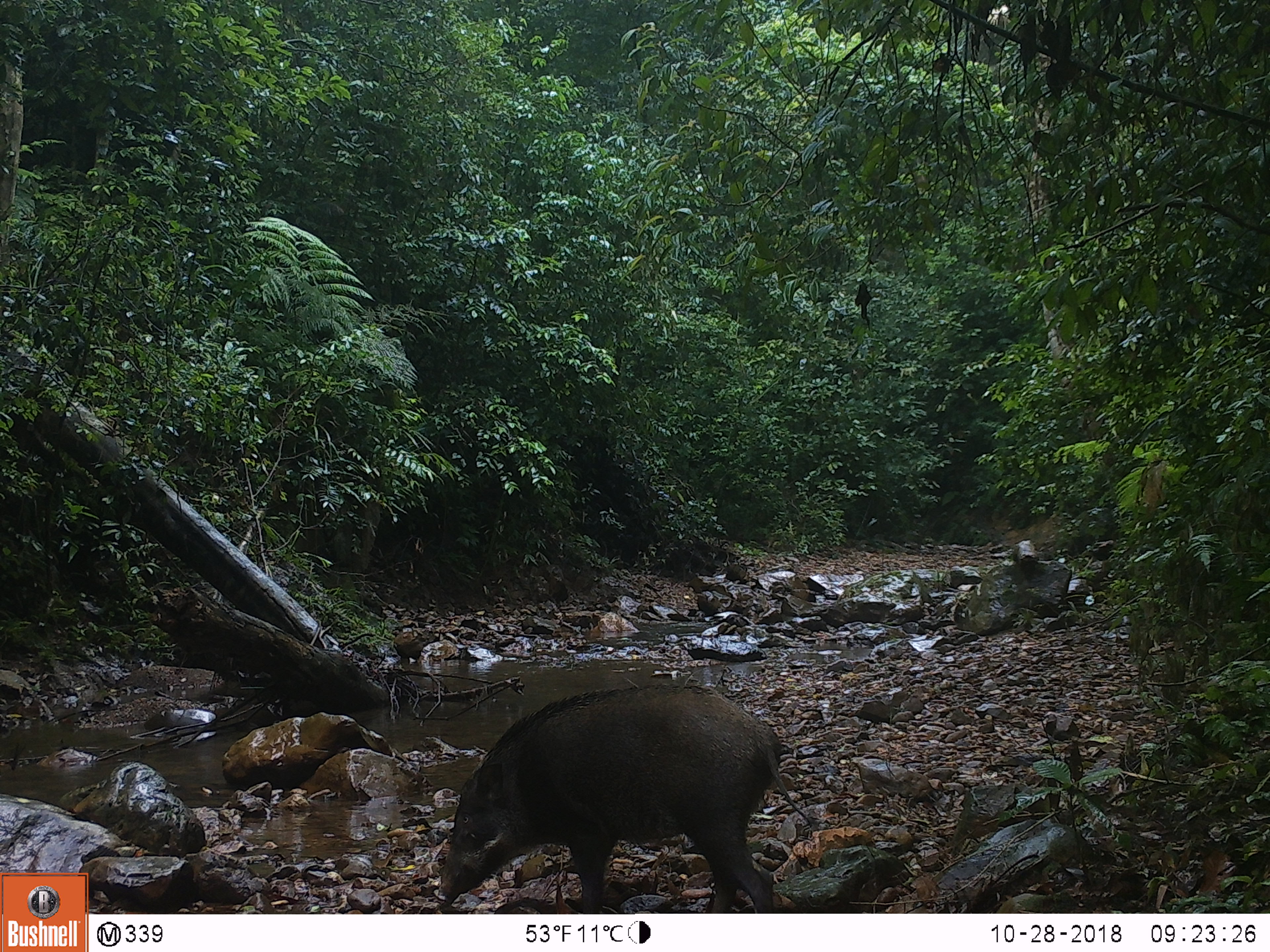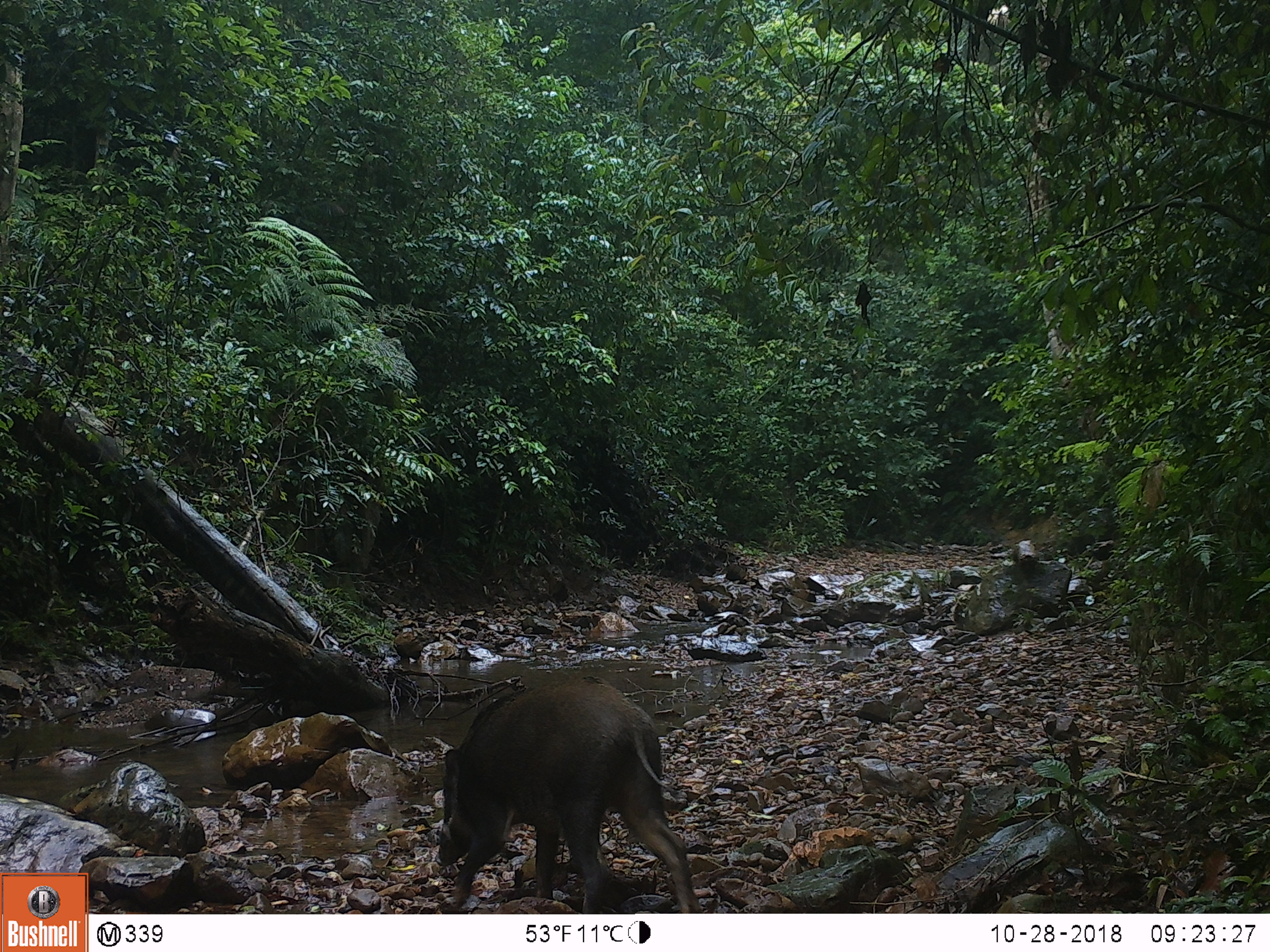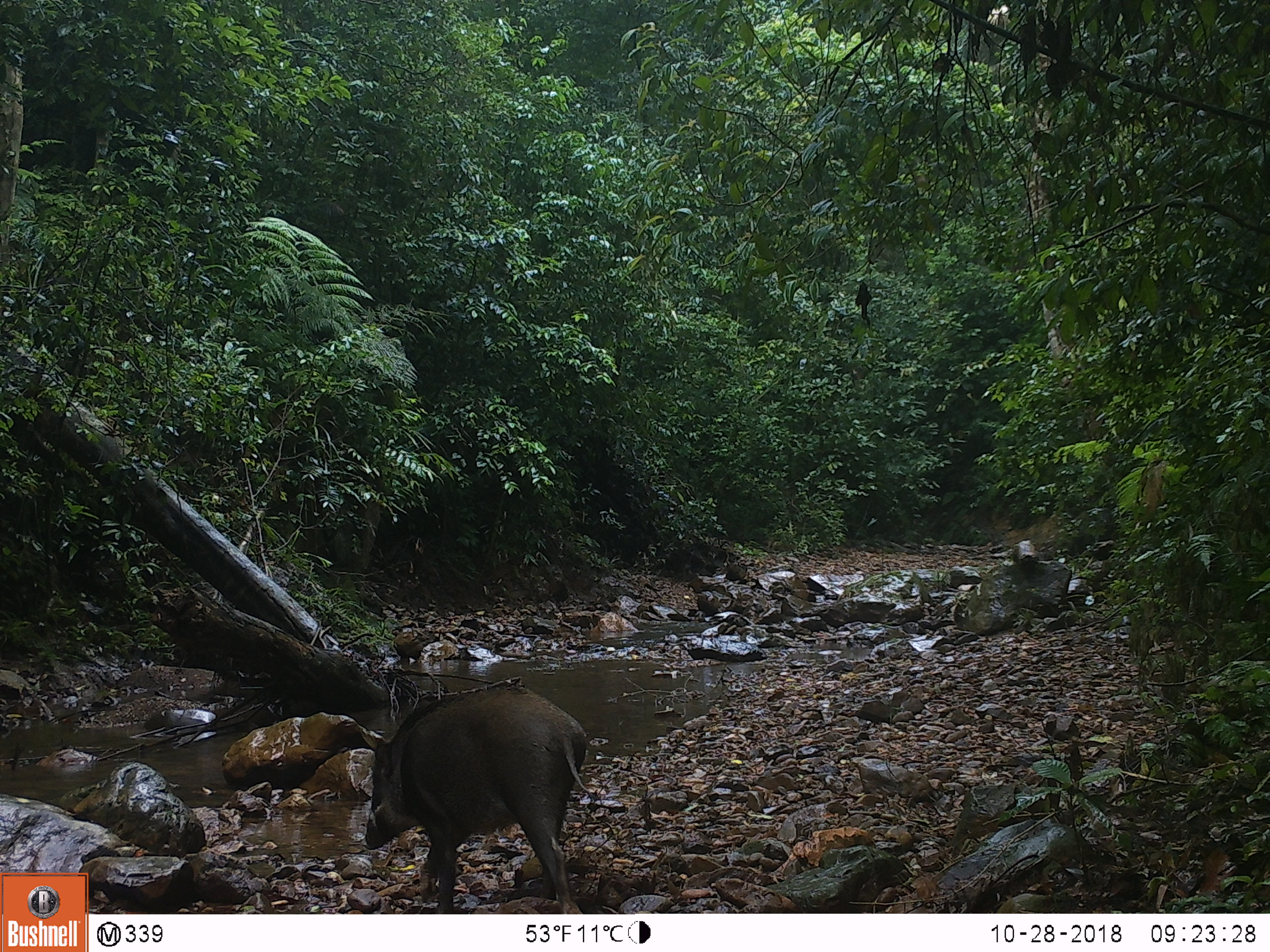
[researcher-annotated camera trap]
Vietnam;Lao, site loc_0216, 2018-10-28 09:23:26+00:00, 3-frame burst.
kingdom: Animalia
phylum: Chordata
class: Mammalia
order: Artiodactyla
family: Suidae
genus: Sus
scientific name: Sus scrofa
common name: eurasian wild pig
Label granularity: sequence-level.